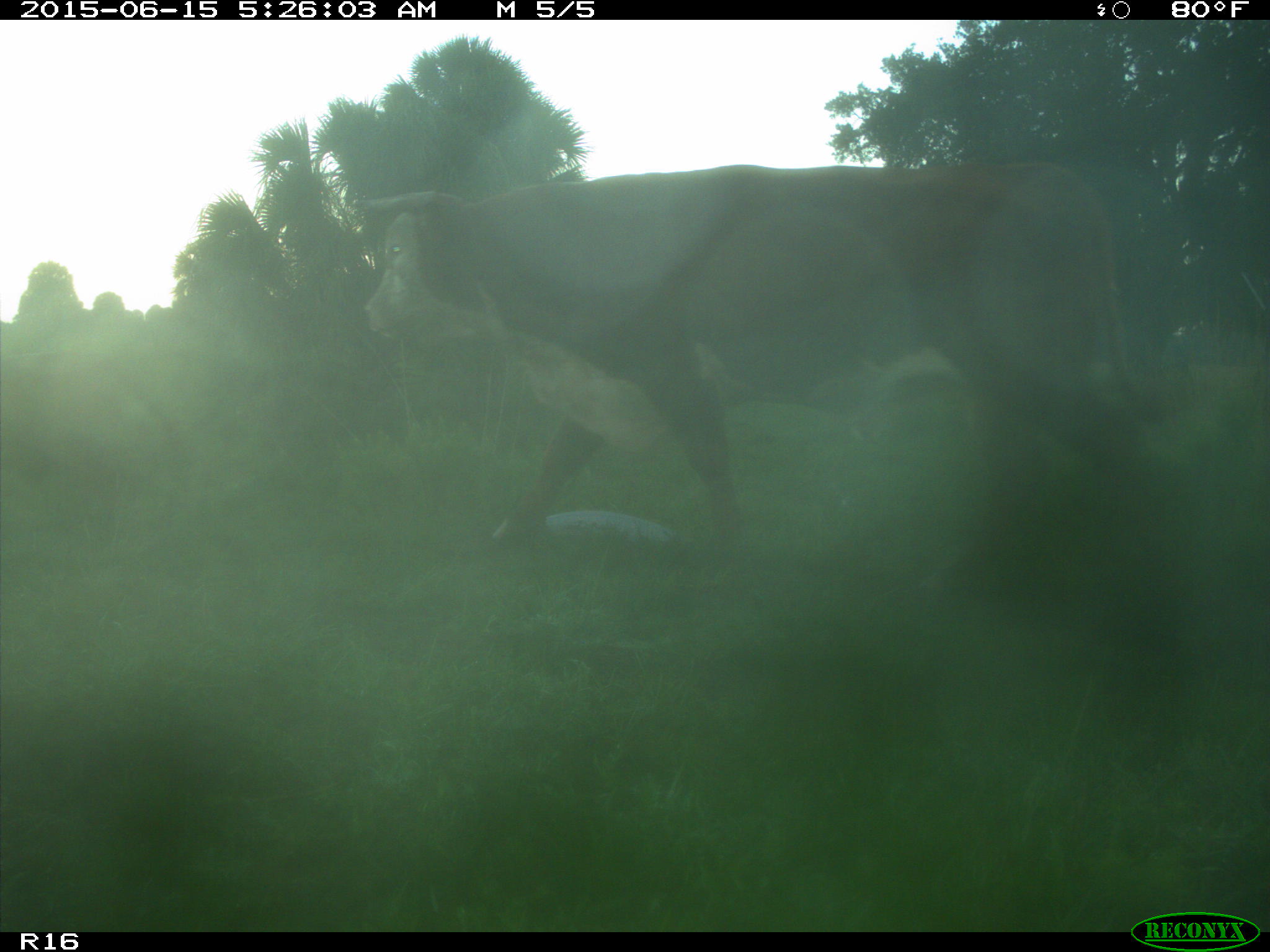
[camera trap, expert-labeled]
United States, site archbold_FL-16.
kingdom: Animalia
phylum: Chordata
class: Mammalia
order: Artiodactyla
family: Bovidae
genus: Bos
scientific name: Bos taurus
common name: domestic cow